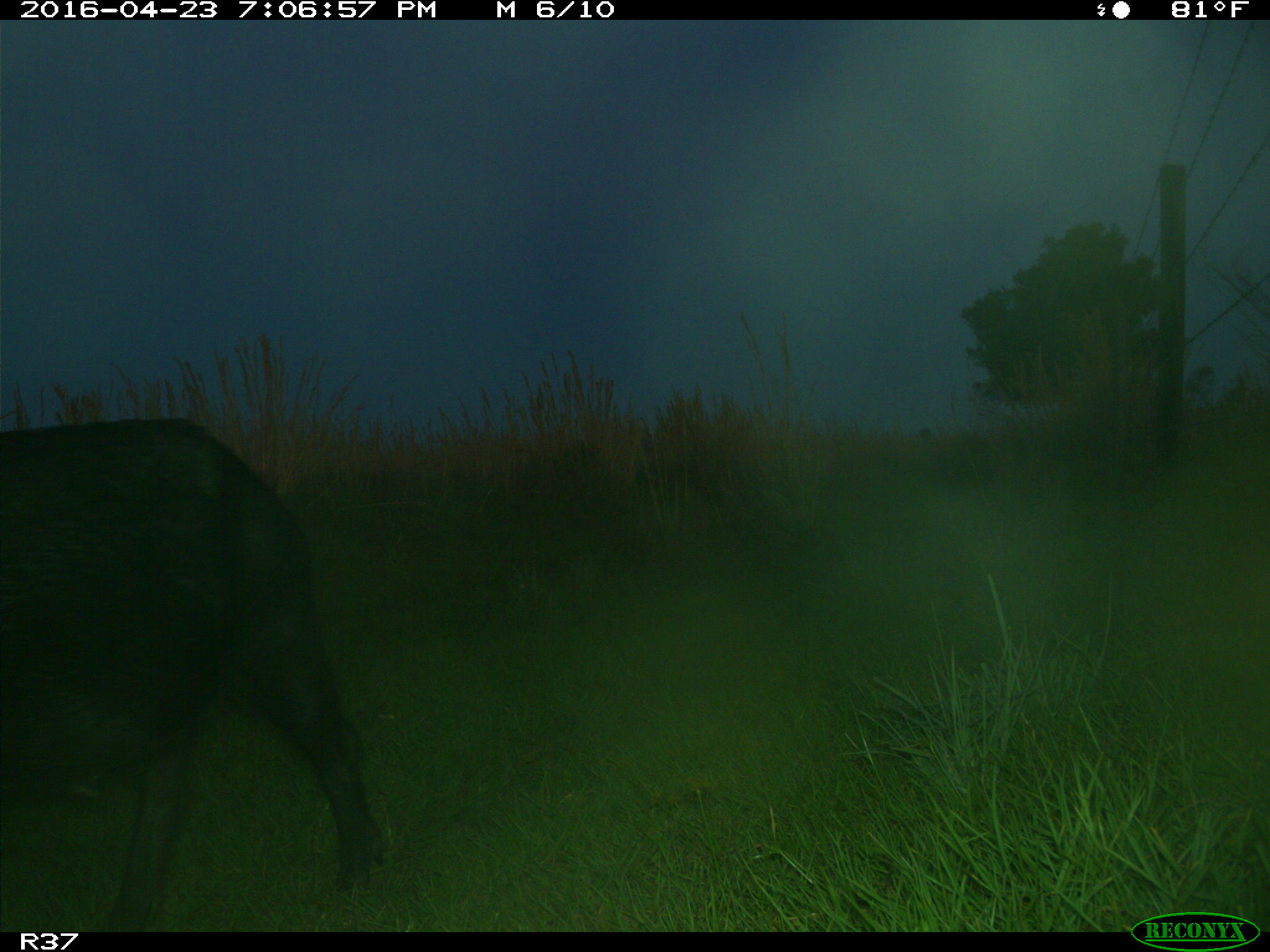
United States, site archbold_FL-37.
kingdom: Animalia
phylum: Chordata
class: Mammalia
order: Artiodactyla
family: Suidae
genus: Sus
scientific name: Sus scrofa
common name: wild boar